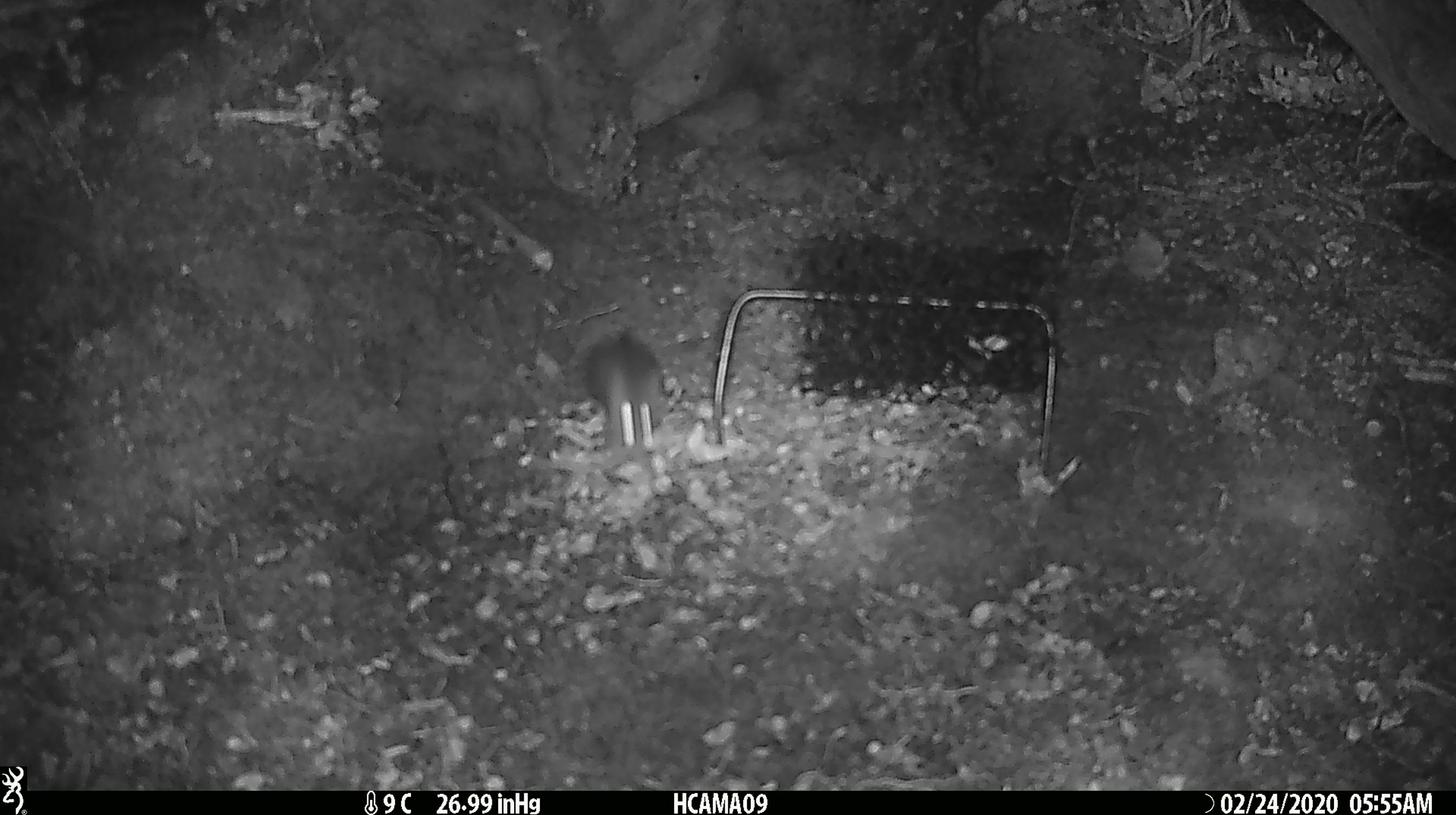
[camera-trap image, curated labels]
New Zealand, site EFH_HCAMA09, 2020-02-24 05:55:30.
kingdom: Animalia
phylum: Chordata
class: Mammalia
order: Rodentia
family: Muridae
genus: Mus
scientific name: Mus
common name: mouse